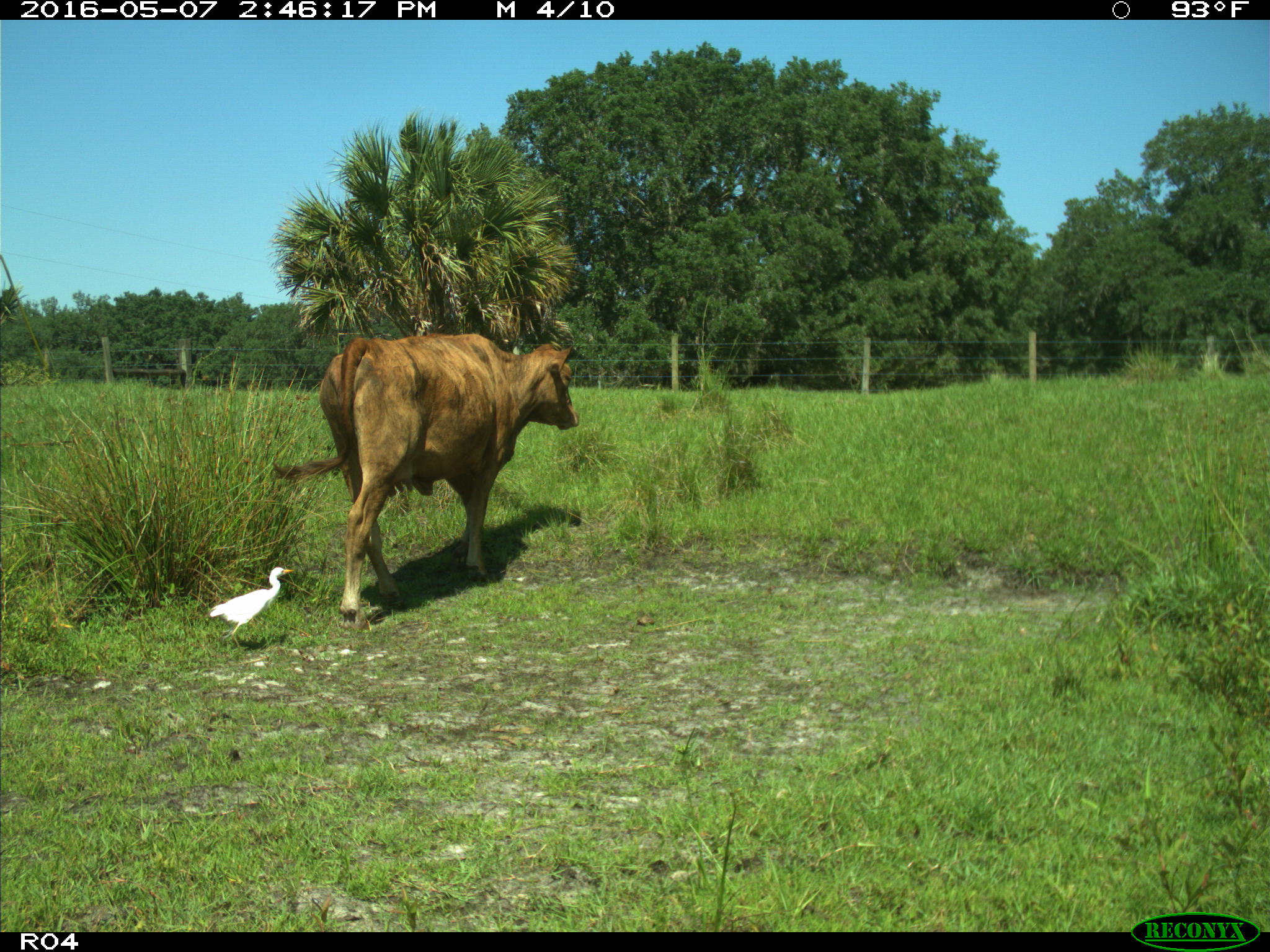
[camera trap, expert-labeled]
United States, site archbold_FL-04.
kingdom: Animalia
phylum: Chordata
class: Mammalia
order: Artiodactyla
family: Bovidae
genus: Bos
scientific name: Bos taurus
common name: domestic cow